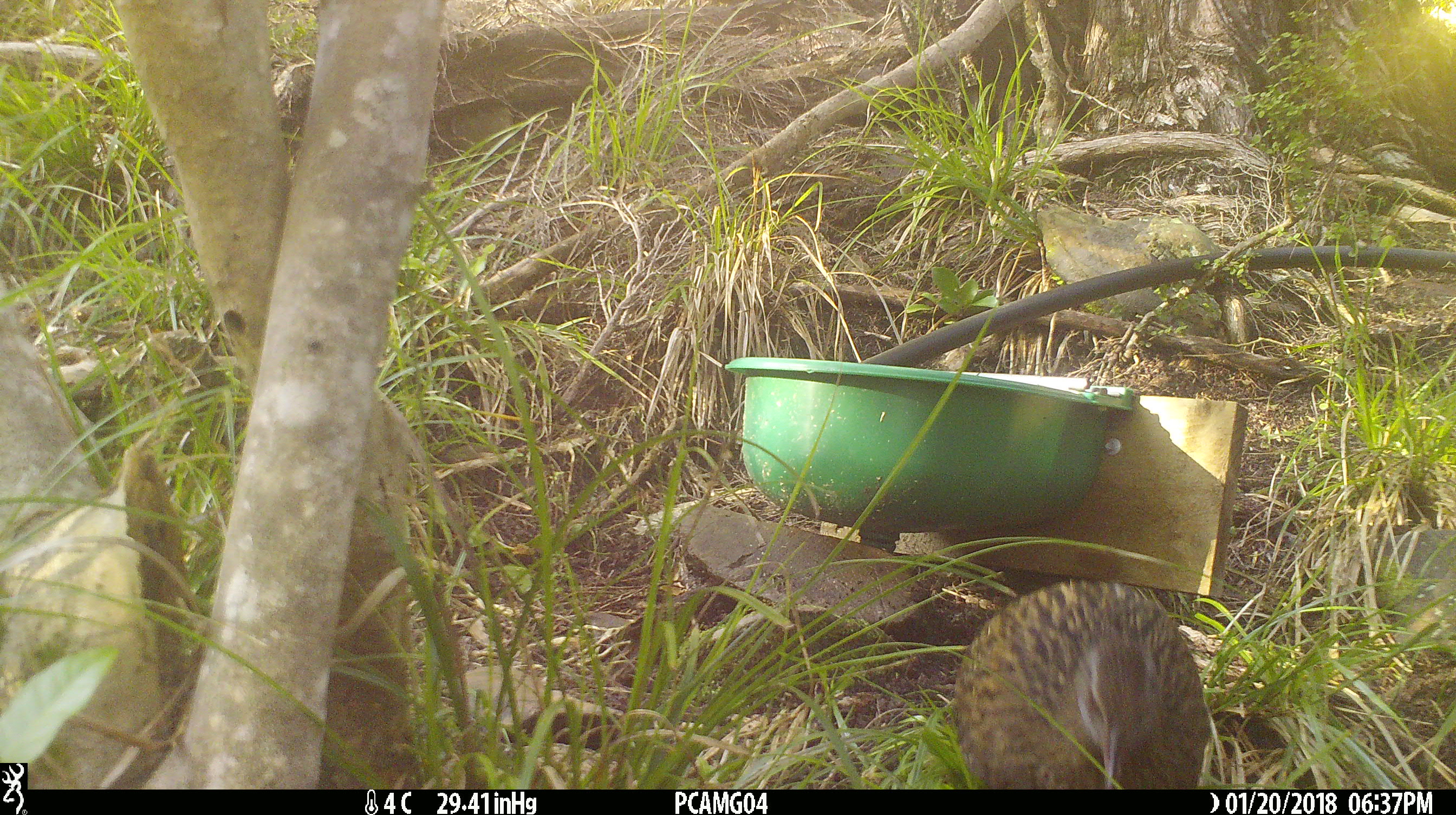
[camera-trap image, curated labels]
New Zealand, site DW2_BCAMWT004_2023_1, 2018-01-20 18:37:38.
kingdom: Animalia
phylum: Chordata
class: Aves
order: Gruiformes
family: Rallidae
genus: Gallirallus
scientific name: Gallirallus australis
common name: weka